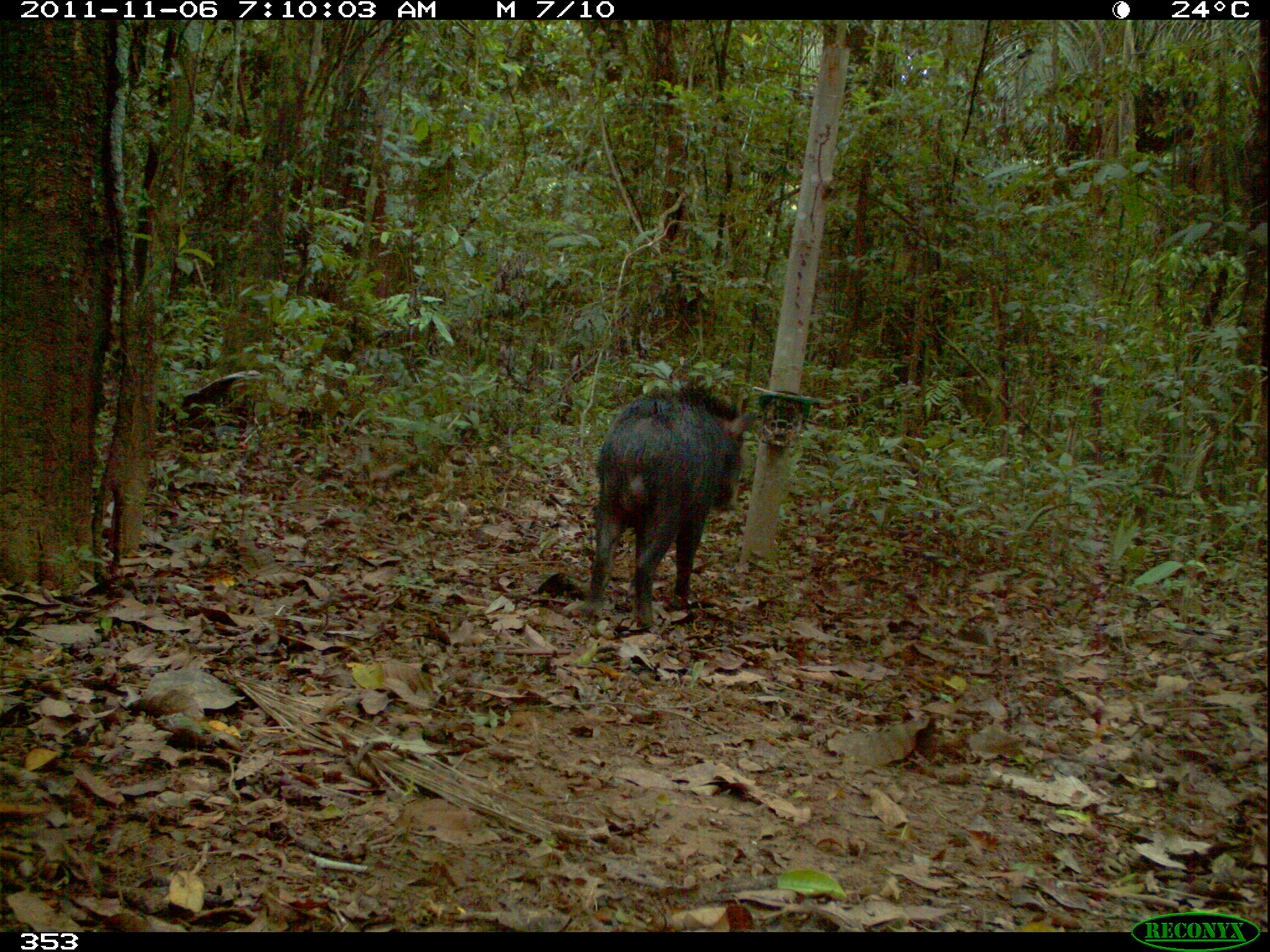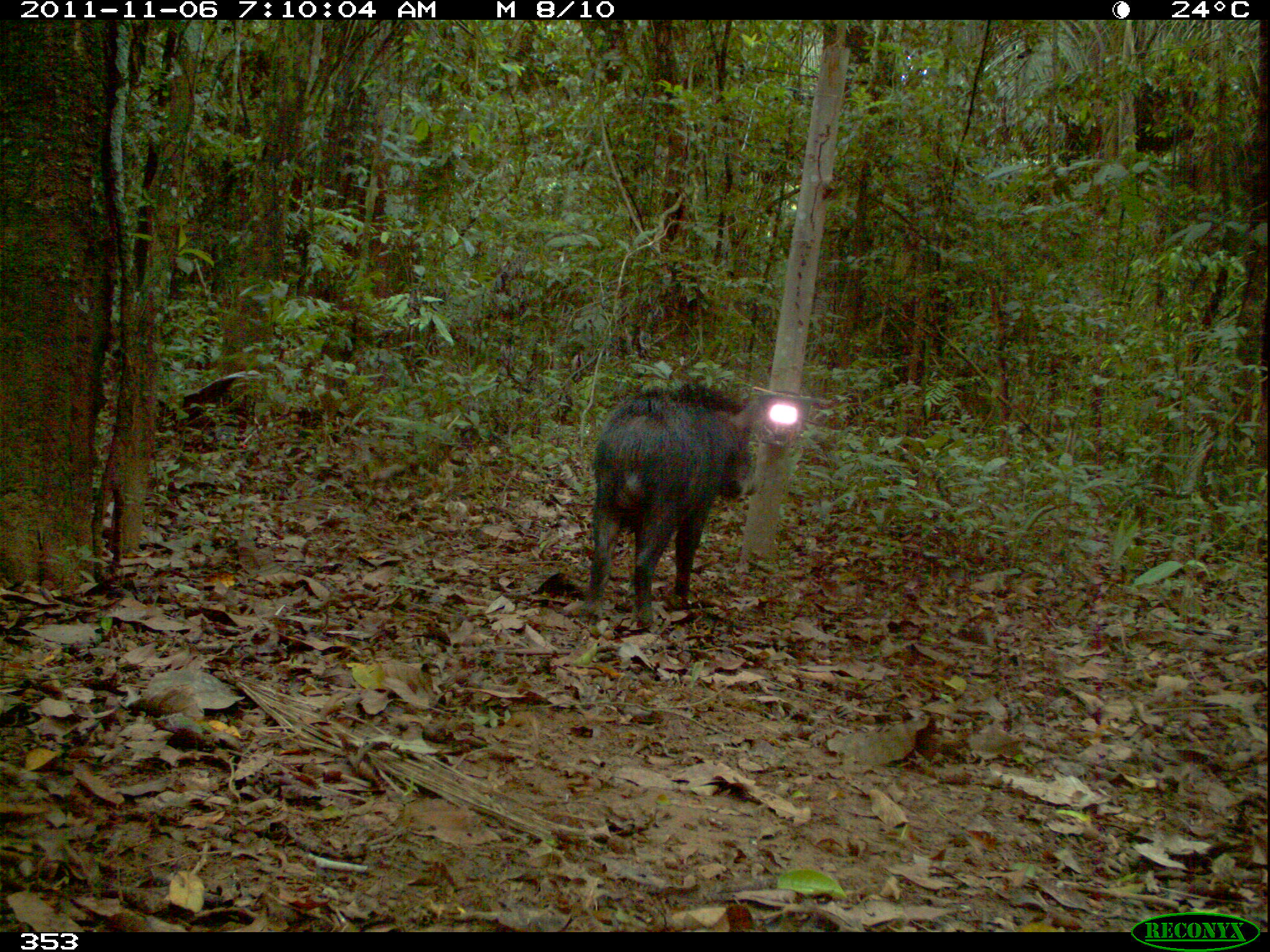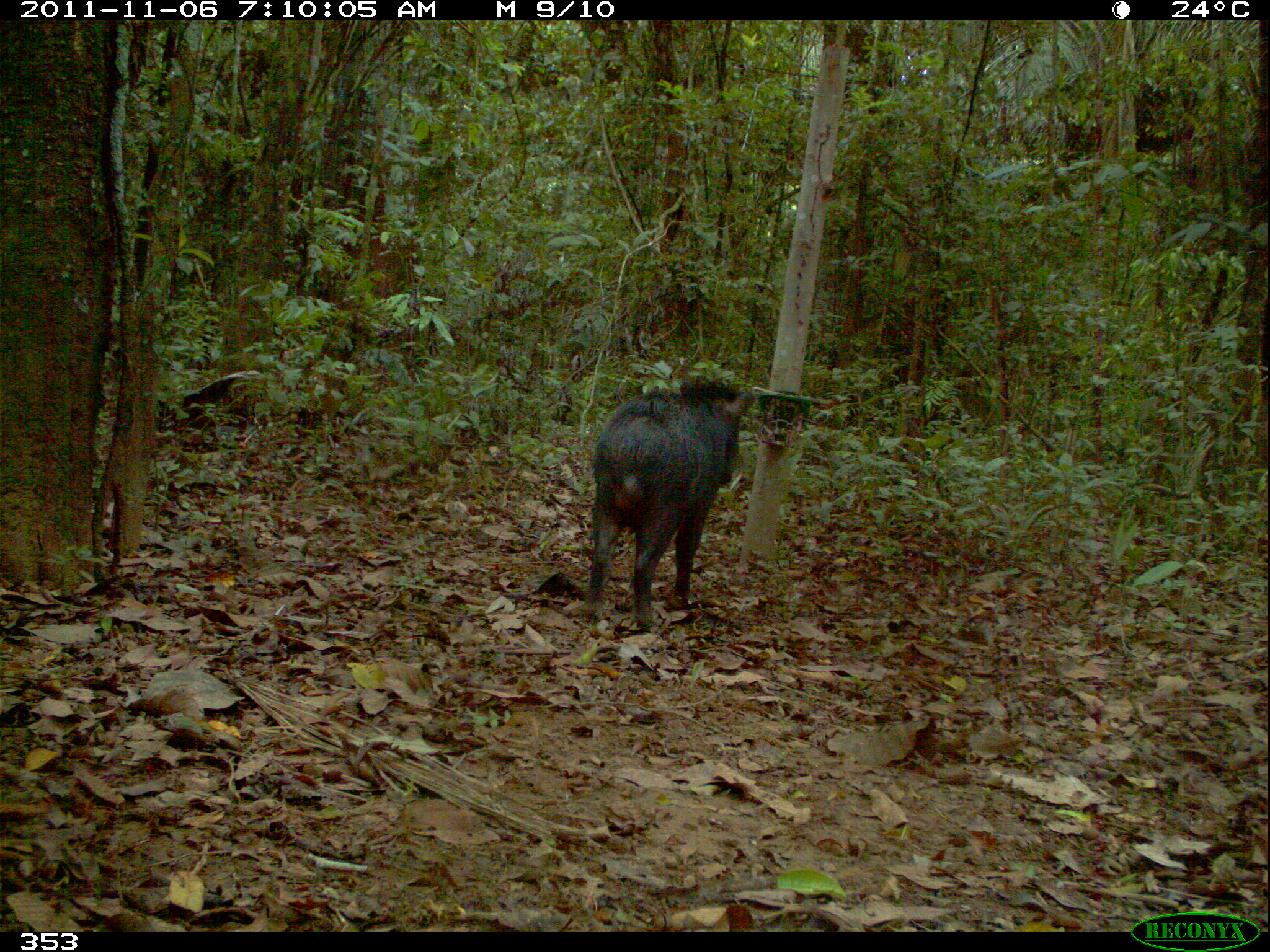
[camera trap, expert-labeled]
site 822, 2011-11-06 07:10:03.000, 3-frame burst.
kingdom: Animalia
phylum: Chordata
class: Mammalia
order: Artiodactyla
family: Tayassuidae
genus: Tayassu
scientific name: Tayassu pecari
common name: white-lipped peccary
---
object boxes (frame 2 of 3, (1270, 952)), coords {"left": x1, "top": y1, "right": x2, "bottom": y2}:
tayassu pecari: {"left": 578, "top": 381, "right": 761, "bottom": 630}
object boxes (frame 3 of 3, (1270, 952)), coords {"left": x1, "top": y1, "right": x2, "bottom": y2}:
tayassu pecari: {"left": 584, "top": 376, "right": 755, "bottom": 631}